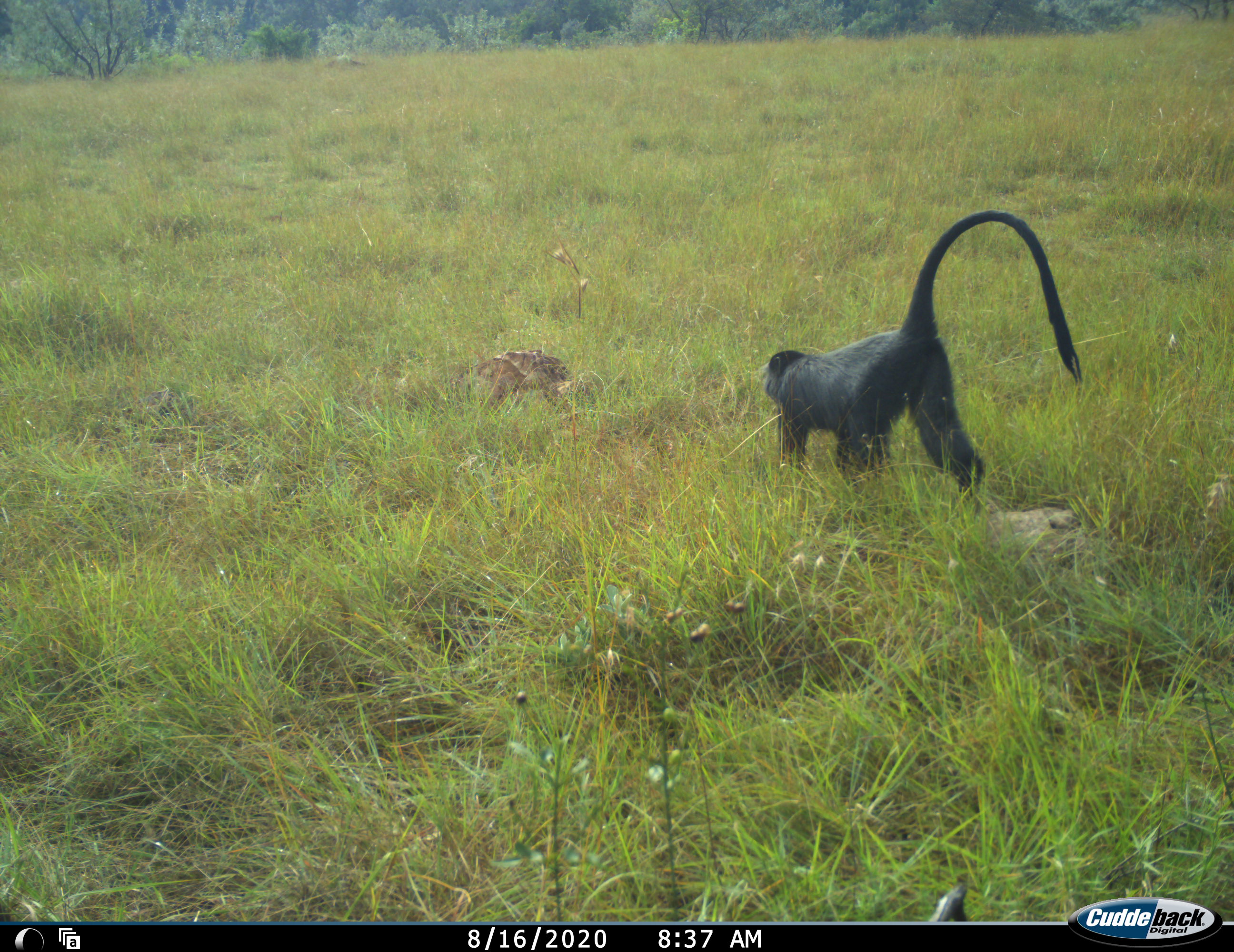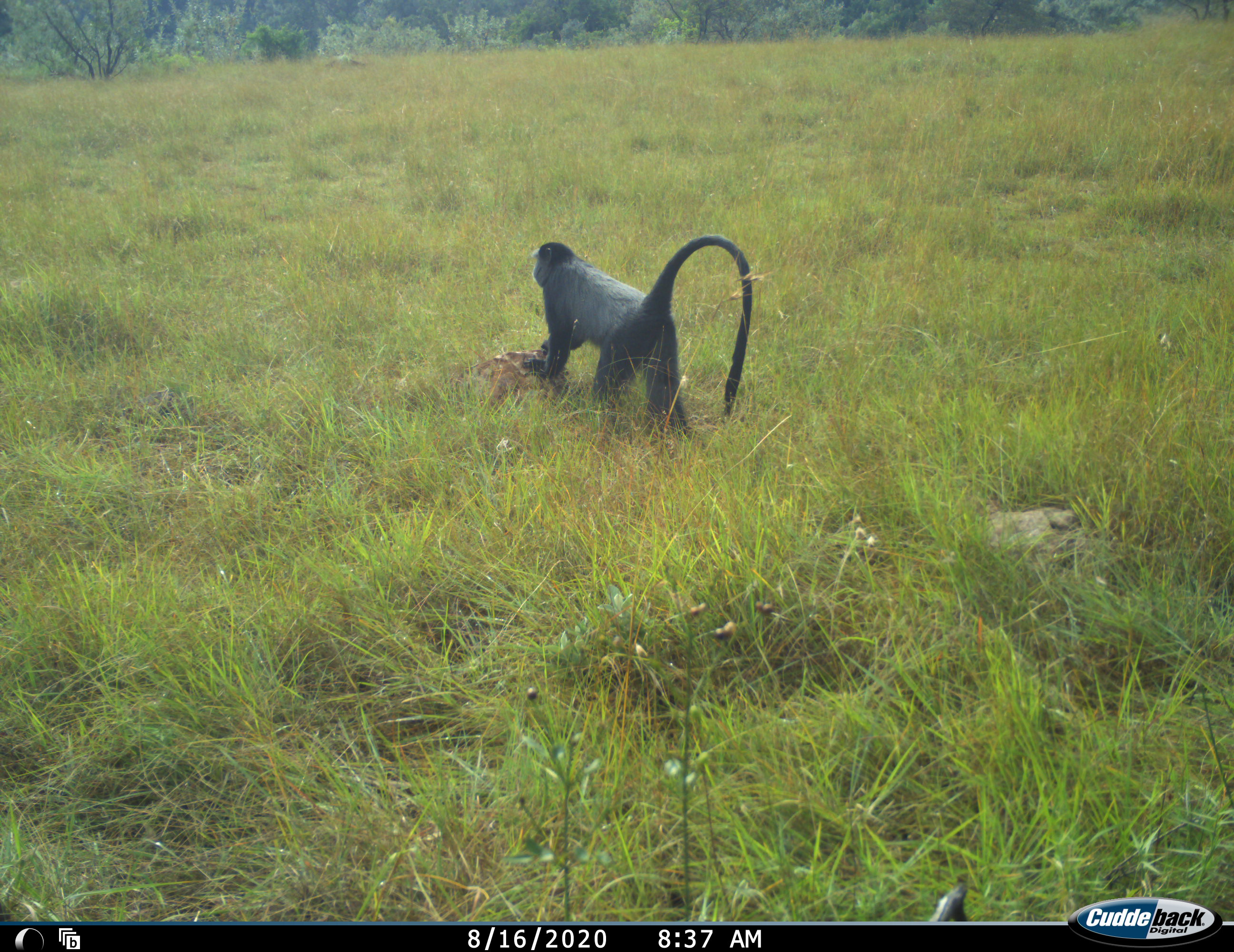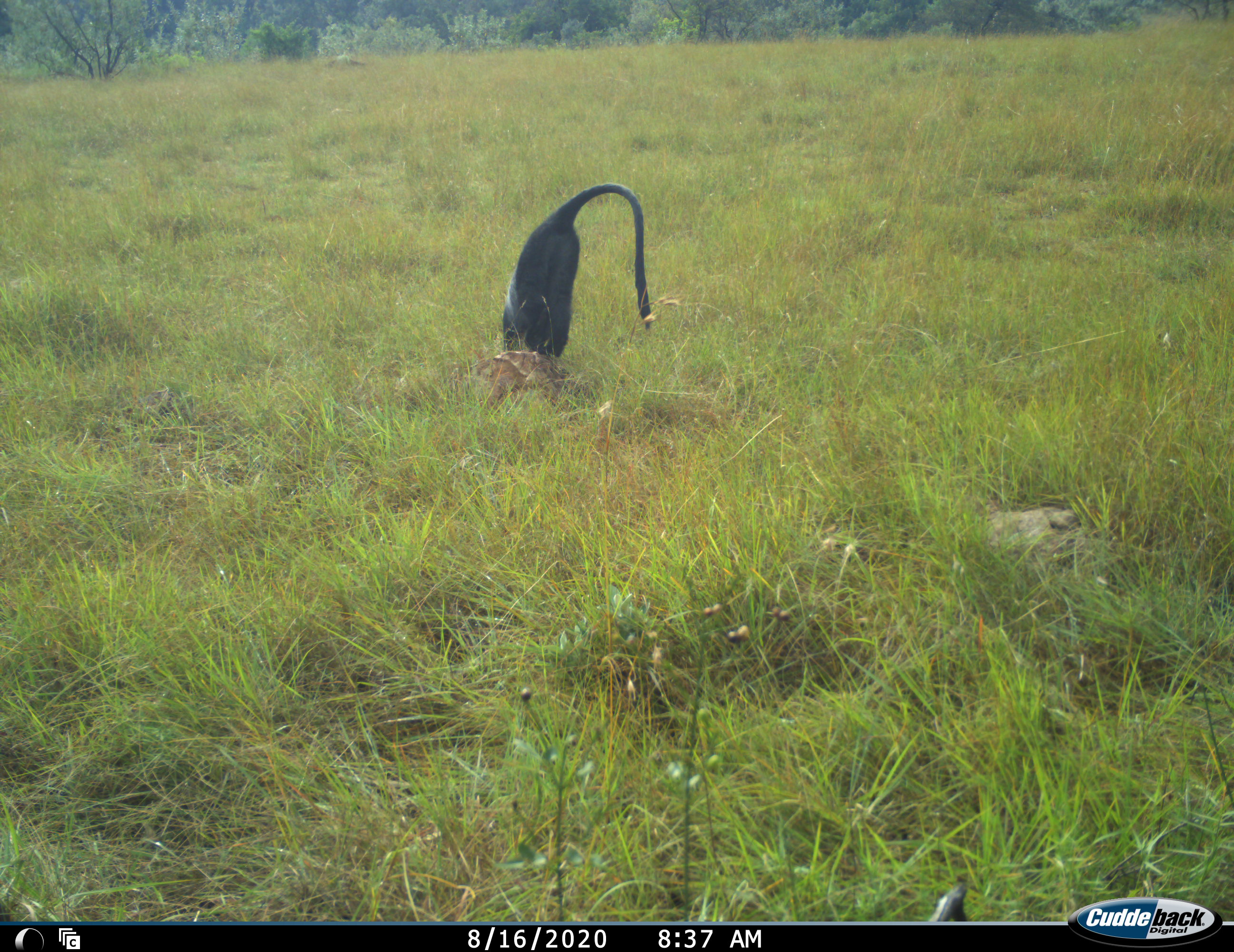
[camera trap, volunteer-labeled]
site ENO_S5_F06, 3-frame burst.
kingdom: Animalia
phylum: Chordata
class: Mammalia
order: Primates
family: Cercopithecidae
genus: Chlorocebus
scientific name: Chlorocebus pygerythrus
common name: vervet monkey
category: monkeyvervet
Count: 1.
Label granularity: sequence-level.